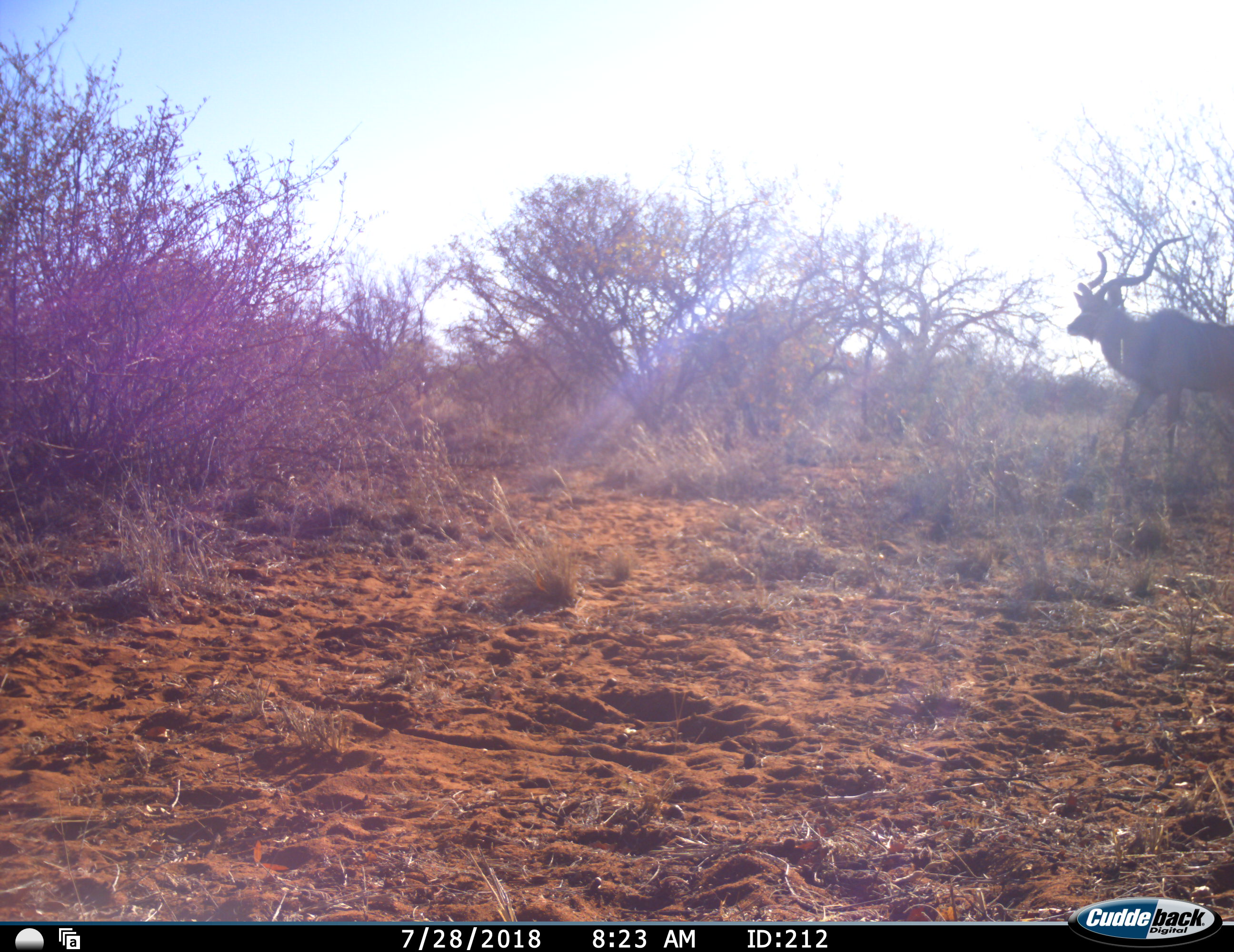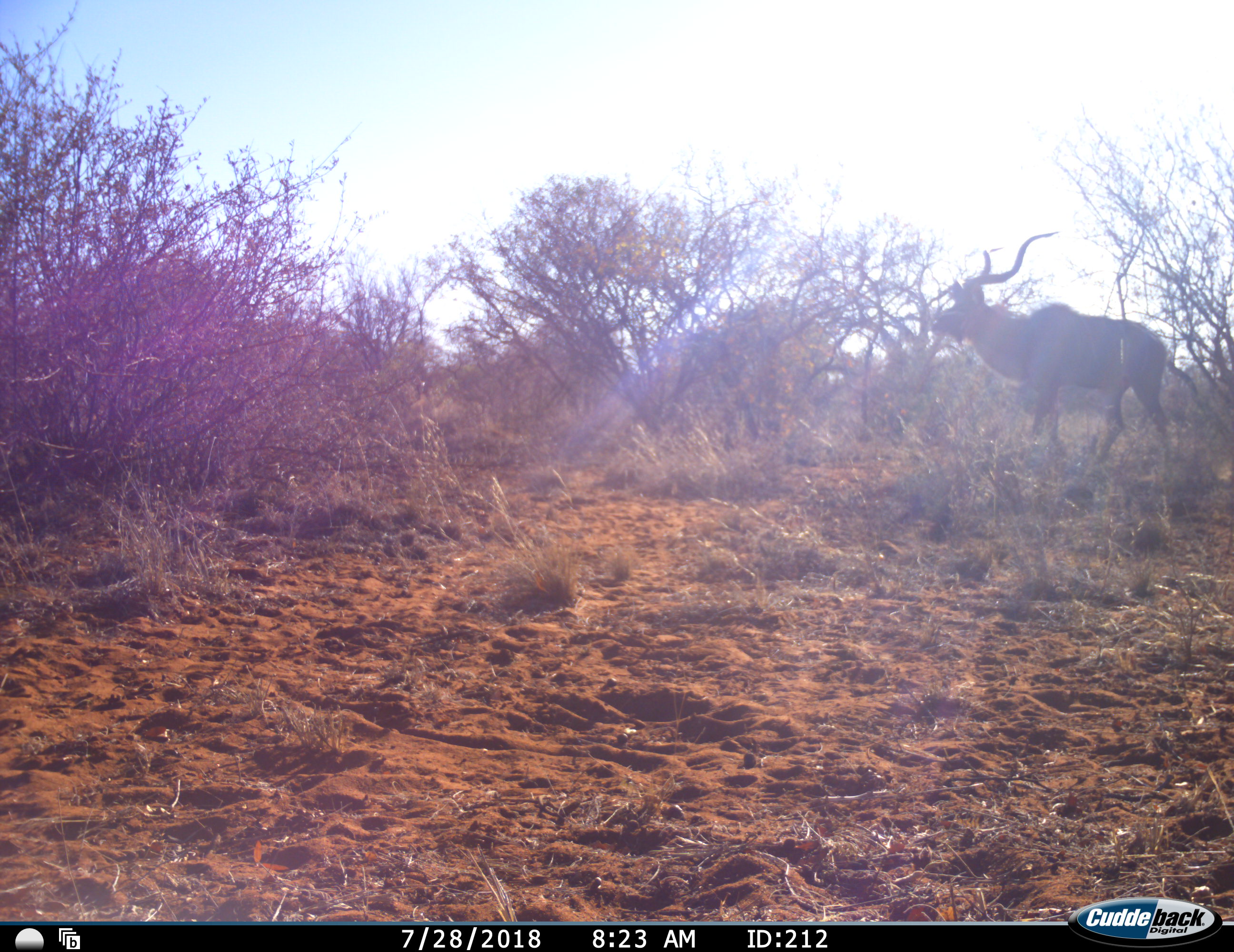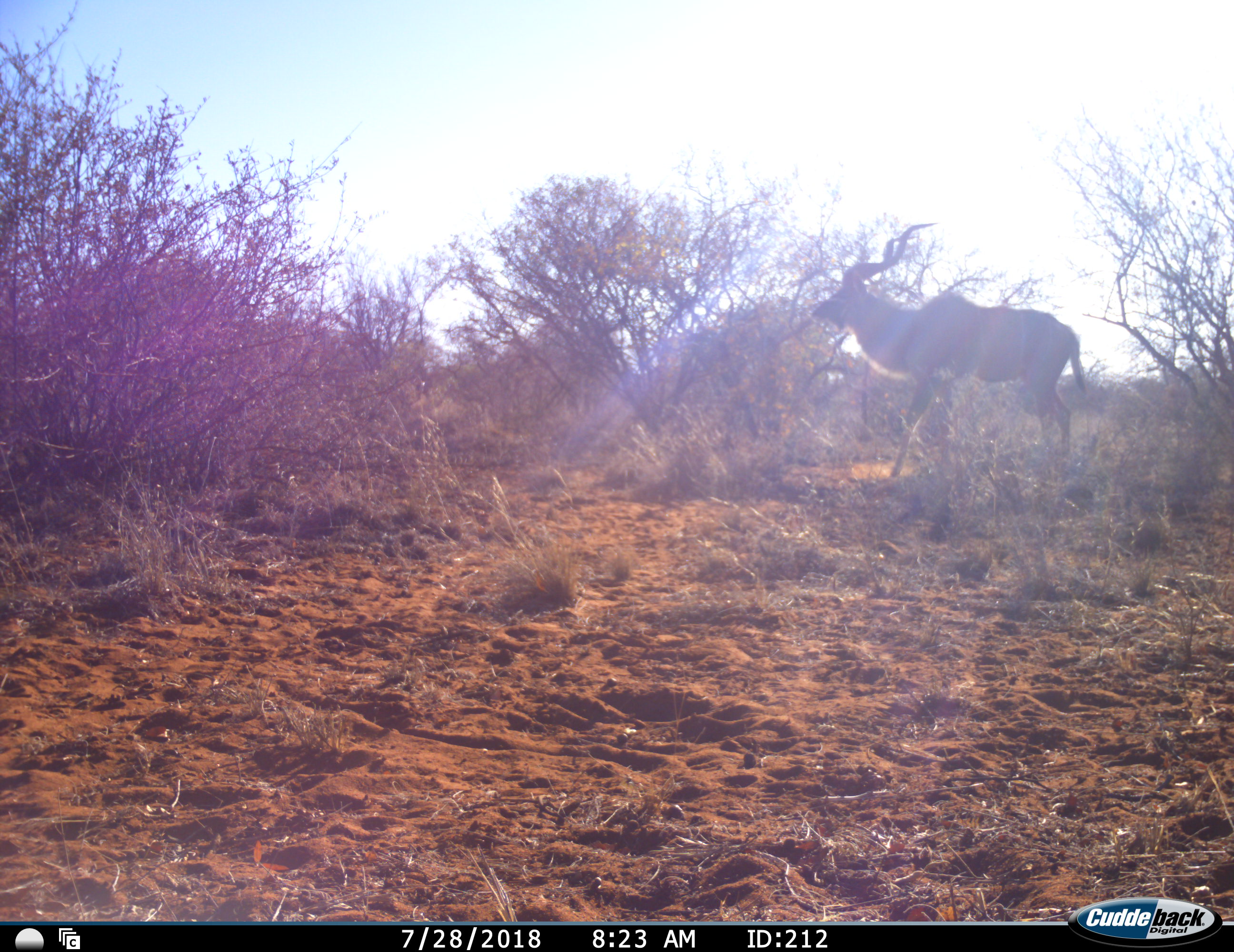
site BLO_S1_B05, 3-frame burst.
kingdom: Animalia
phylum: Chordata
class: Mammalia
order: Artiodactyla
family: Bovidae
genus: Tragelaphus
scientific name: Tragelaphus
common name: kudu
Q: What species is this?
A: Kudu (Tragelaphus).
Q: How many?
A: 1.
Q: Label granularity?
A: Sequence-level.